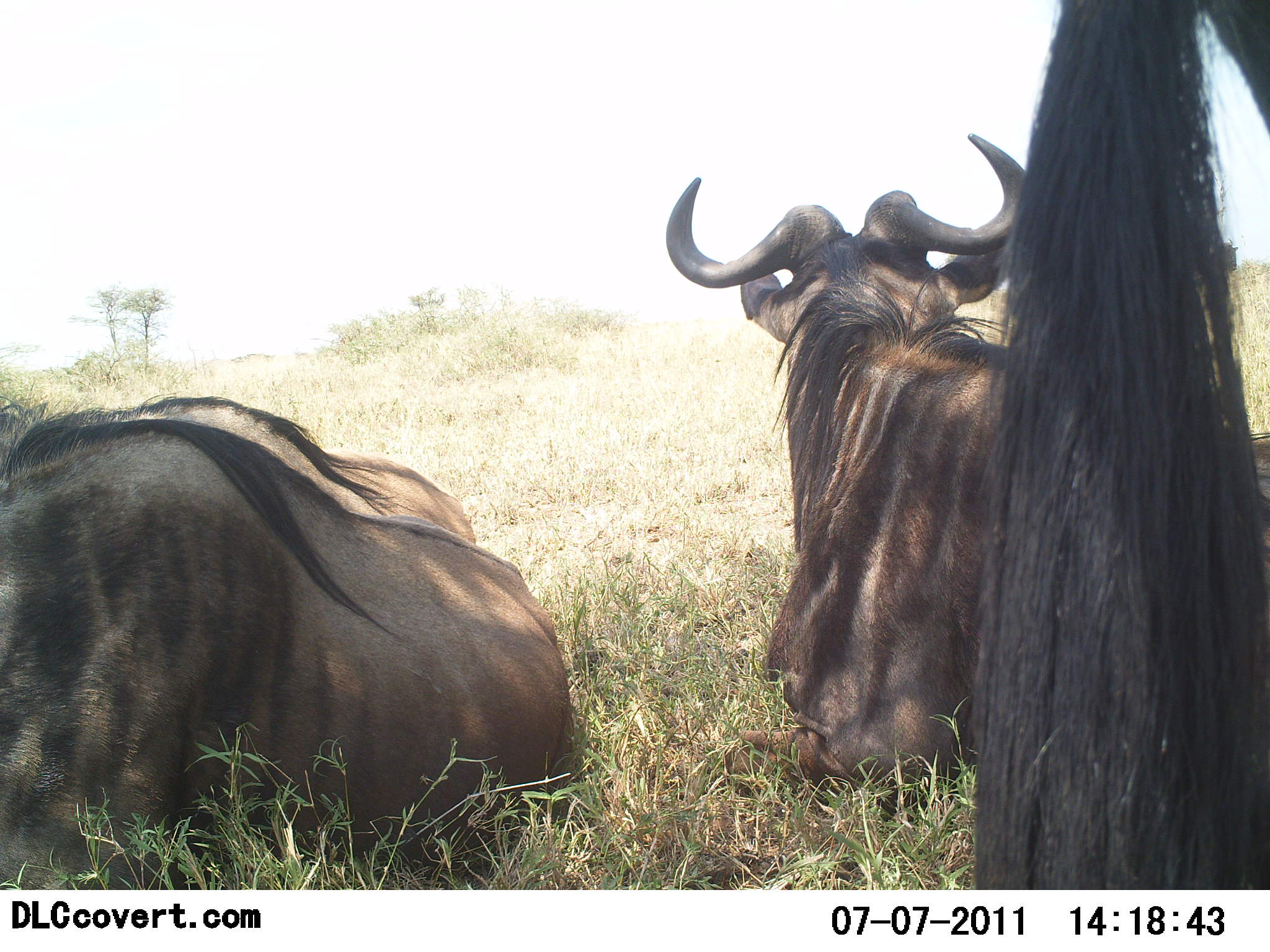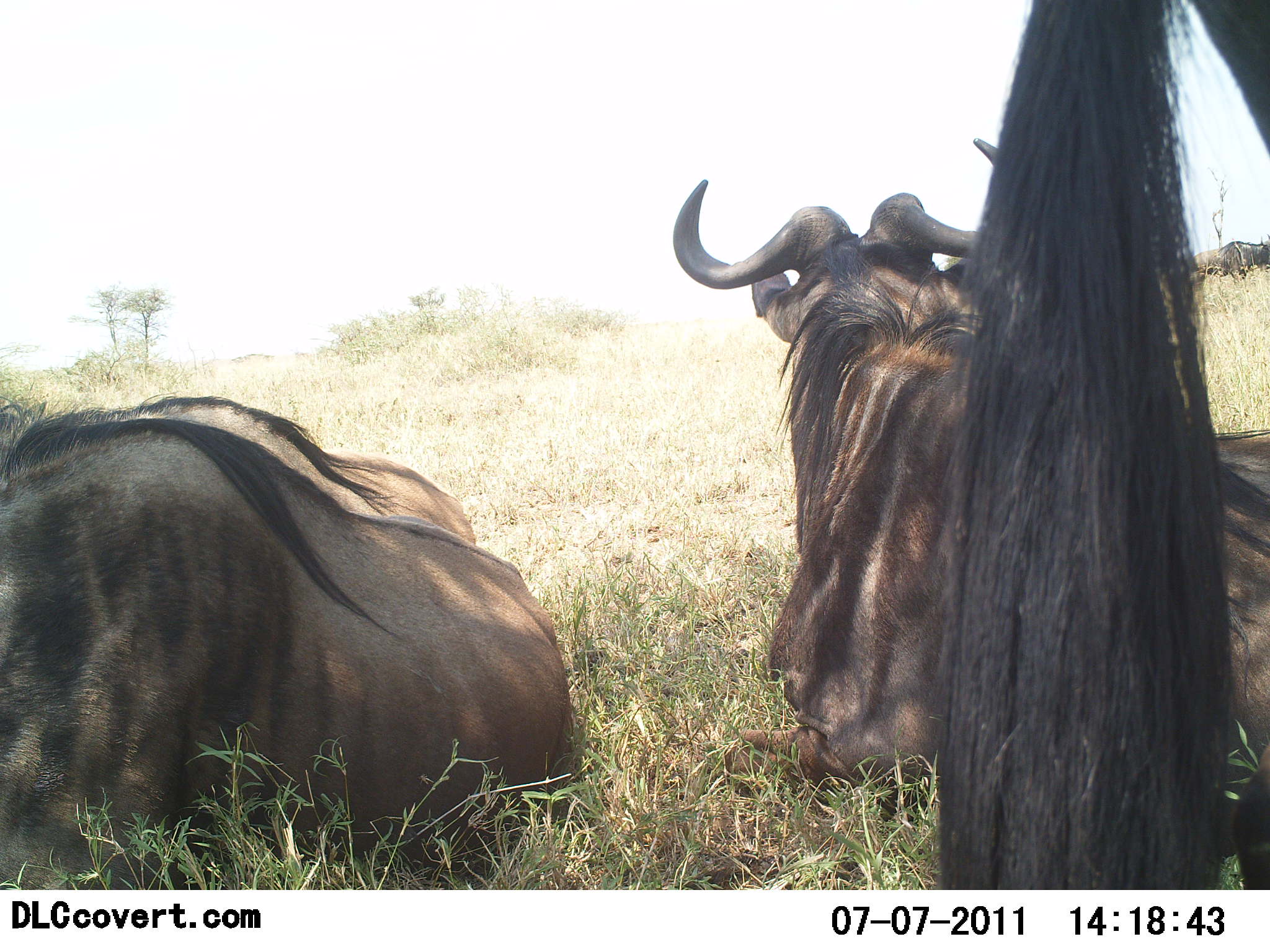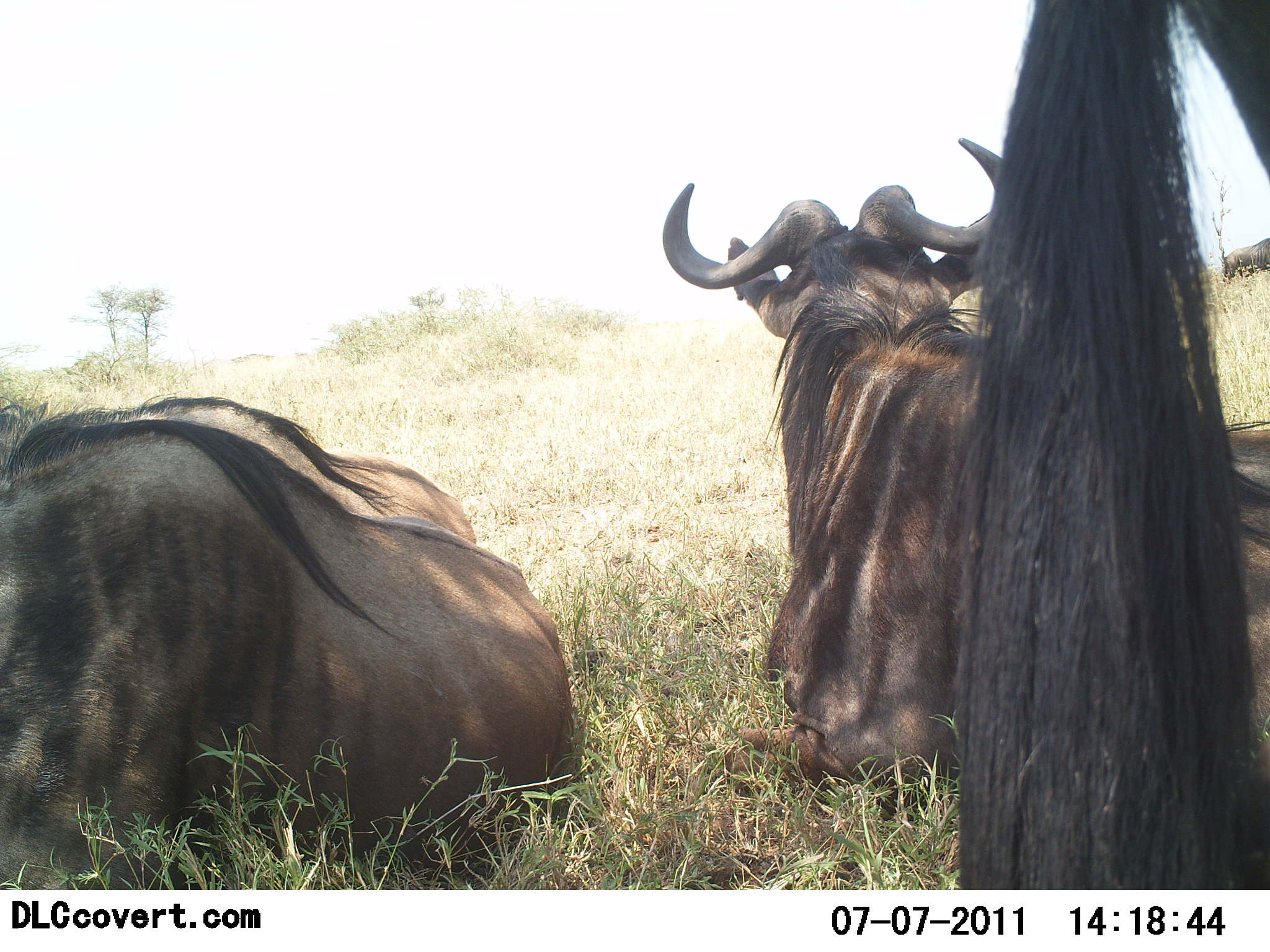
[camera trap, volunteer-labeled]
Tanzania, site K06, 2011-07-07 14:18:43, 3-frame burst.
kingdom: Animalia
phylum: Chordata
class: Mammalia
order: Artiodactyla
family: Bovidae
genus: Connochaetes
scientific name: Connochaetes taurinus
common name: blue wildebeest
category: wildebeest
Wildebeest (blue wildebeest) (Connochaetes taurinus), count 4. Behavior (volunteer vote fractions): standing 67%, resting 100%, moving 11%, interacting 0%. Young present (vote fraction): 0%. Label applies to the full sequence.